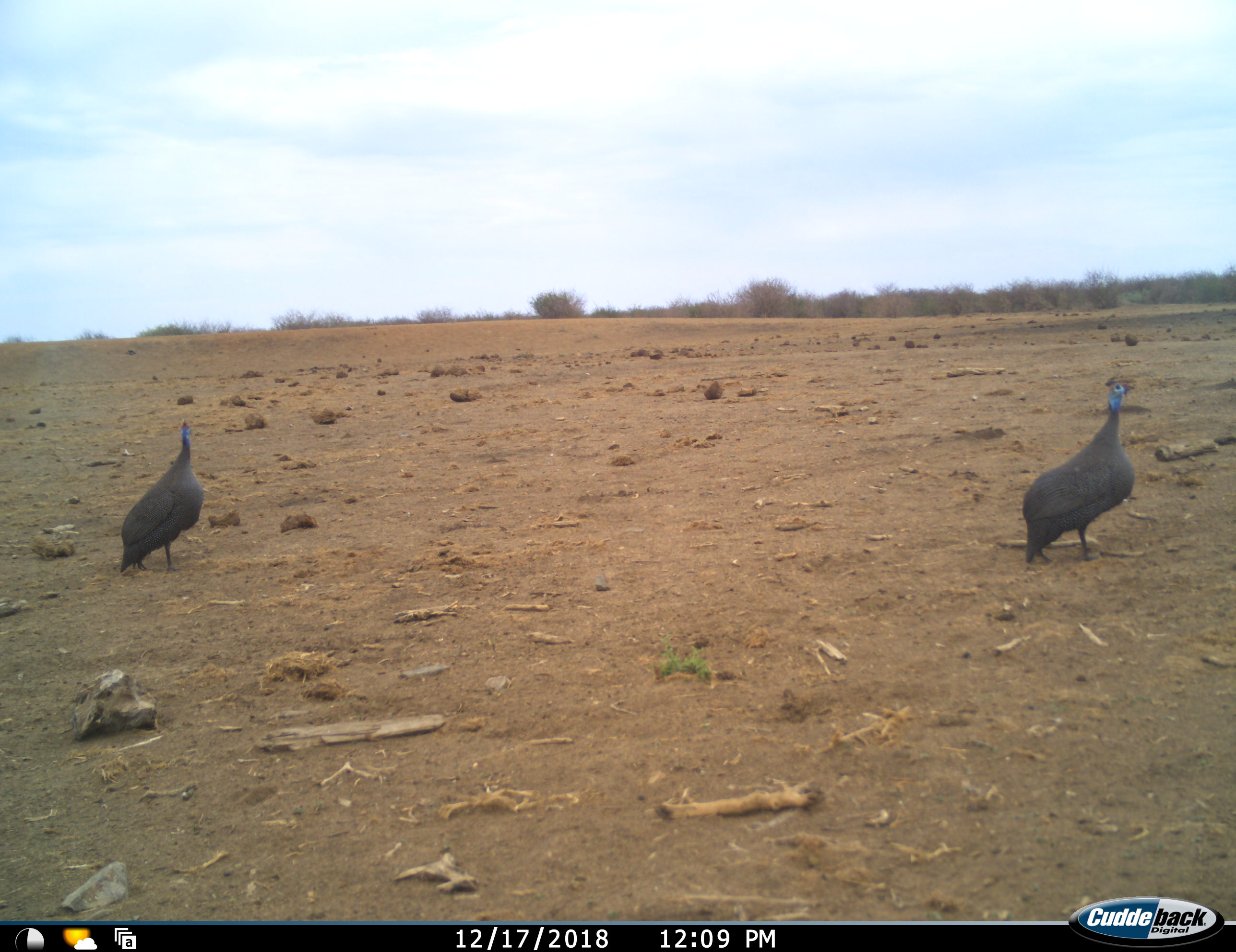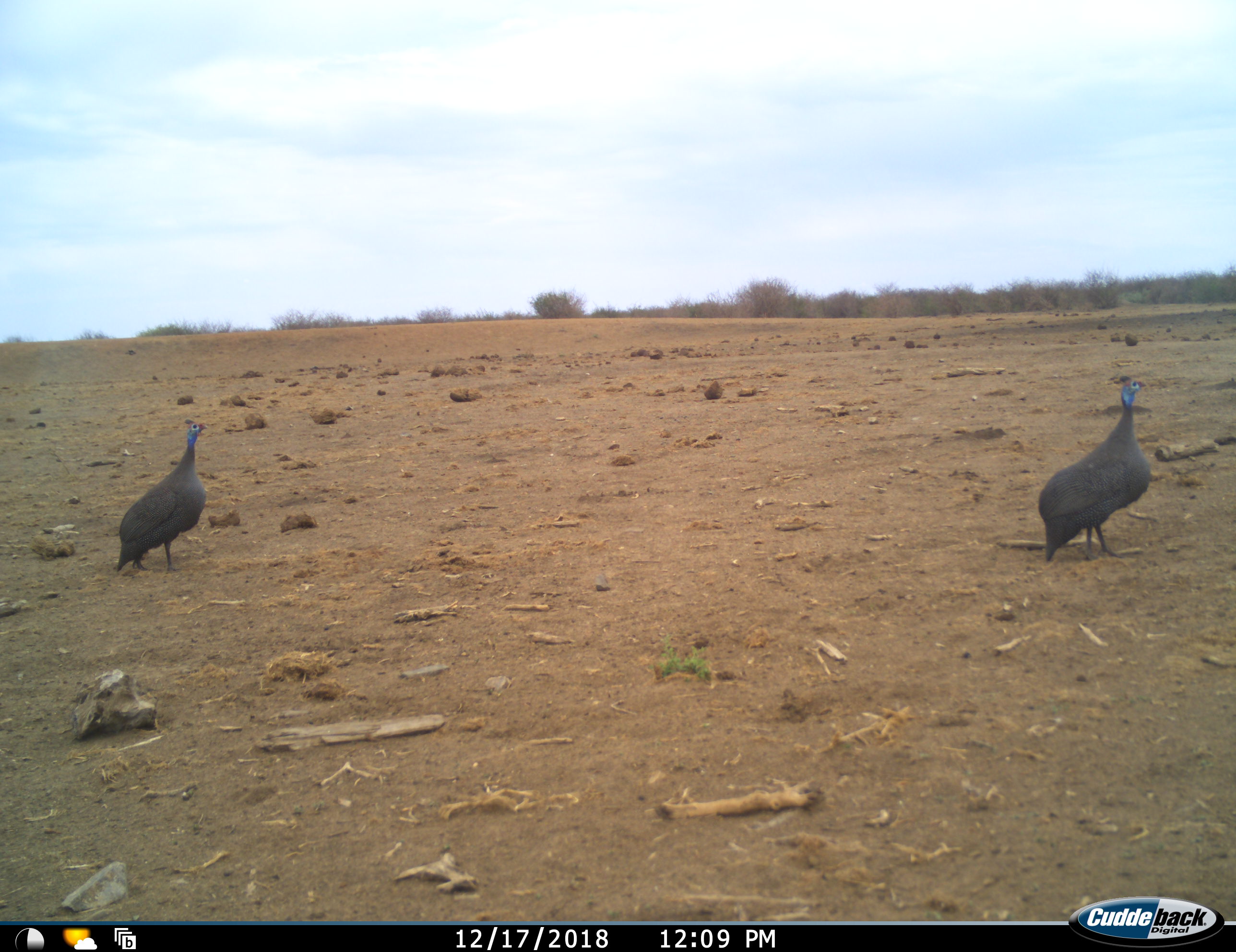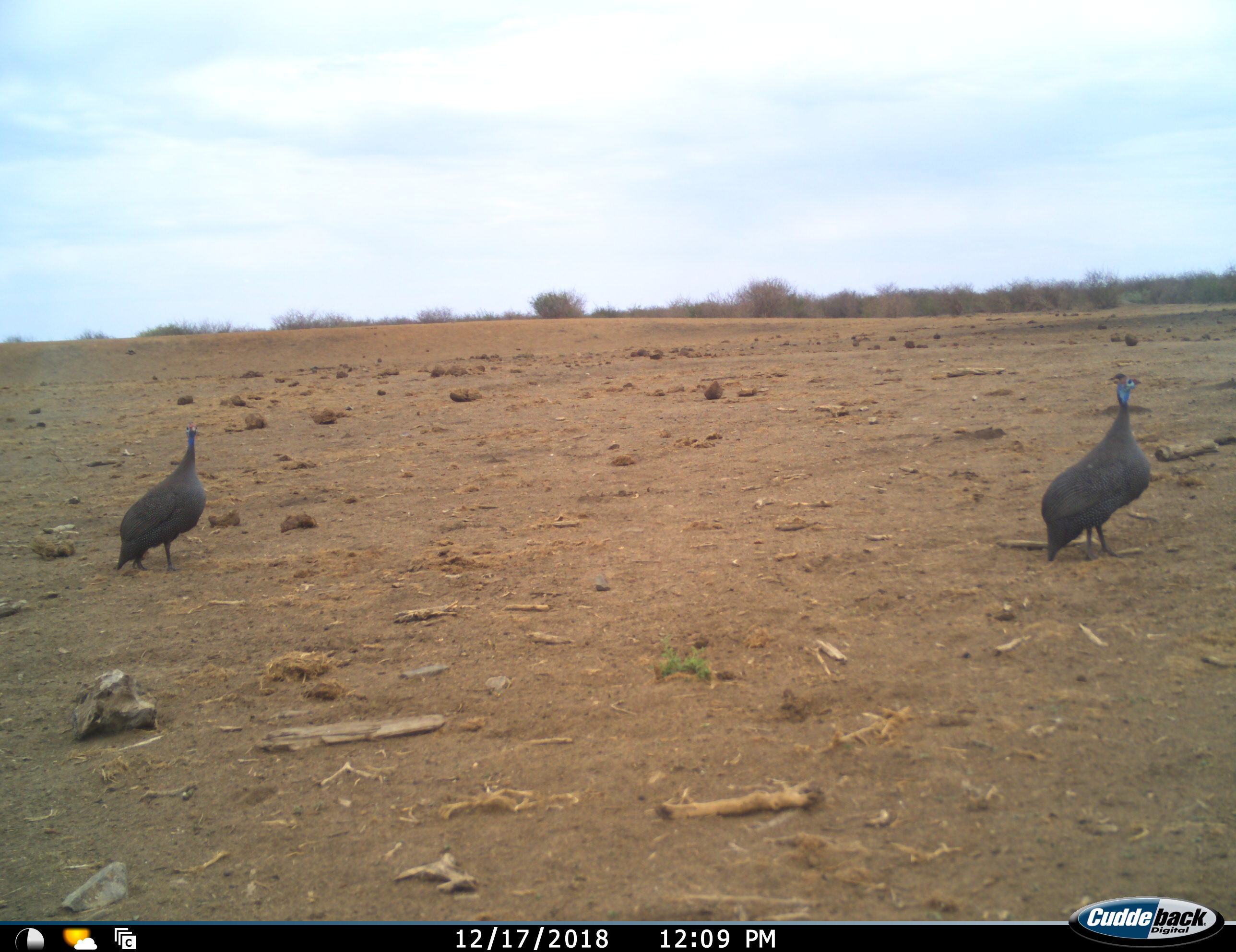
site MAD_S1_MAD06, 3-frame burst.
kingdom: Animalia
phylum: Chordata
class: Aves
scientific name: Aves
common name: bird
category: birdother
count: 2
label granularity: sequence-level